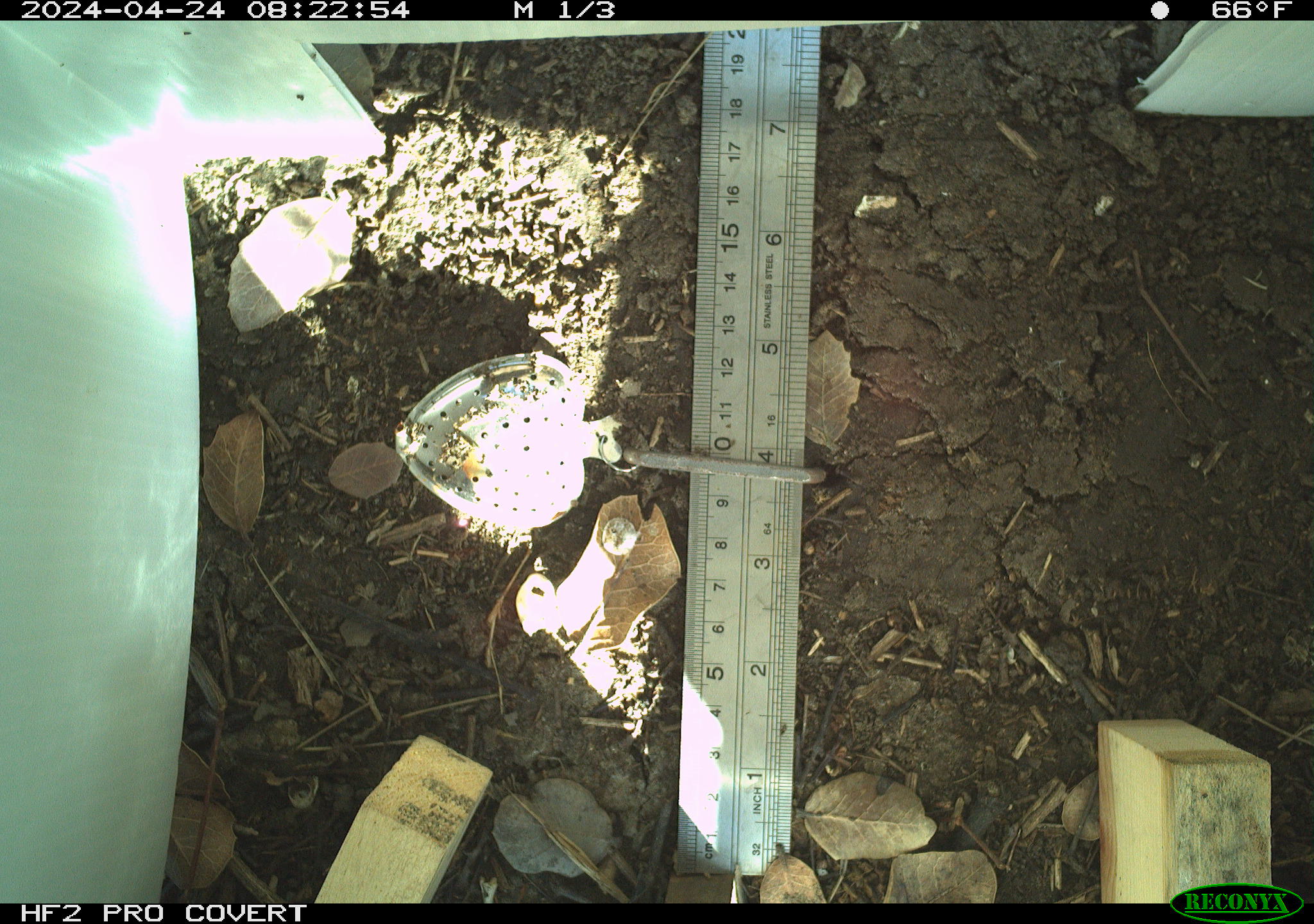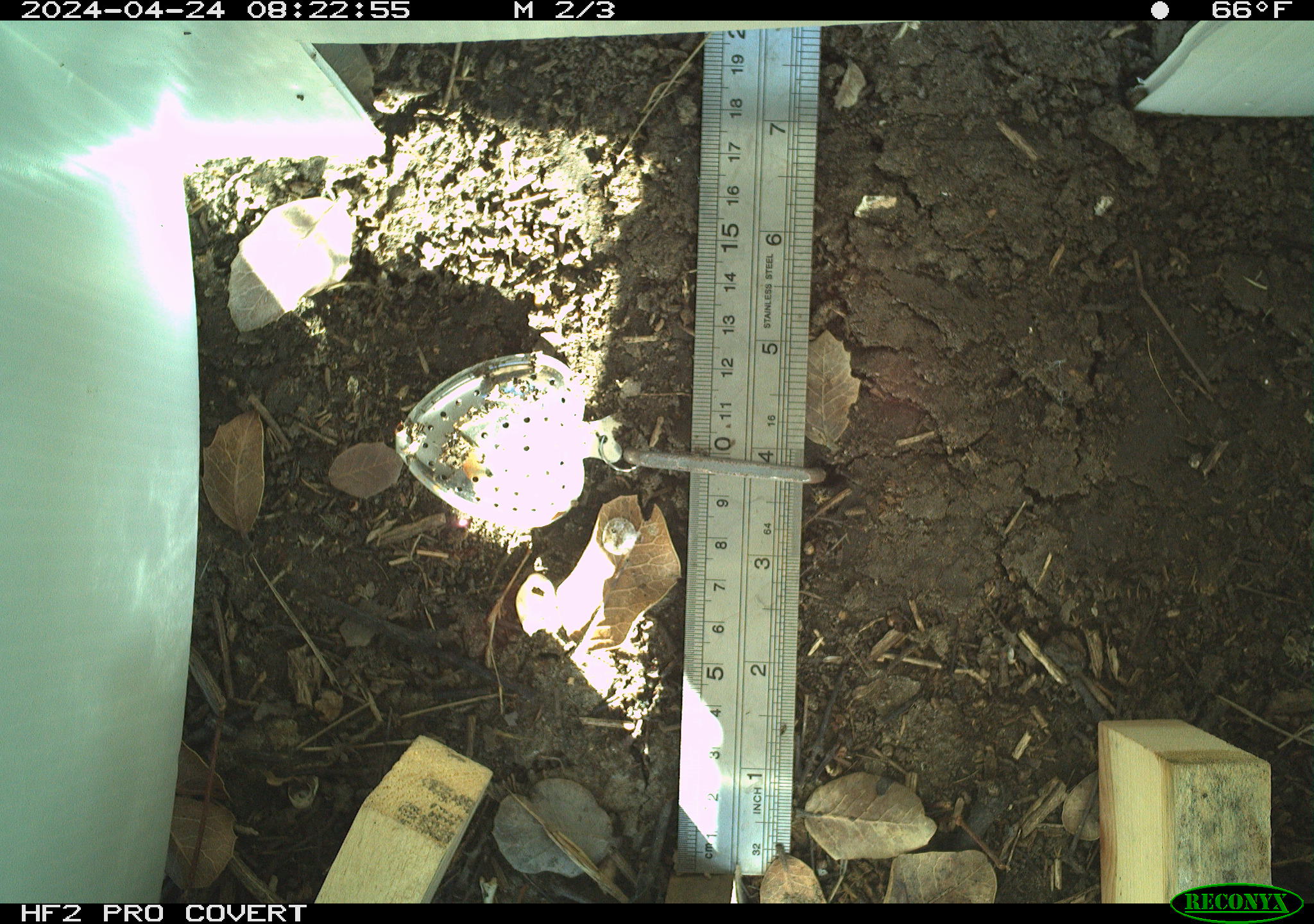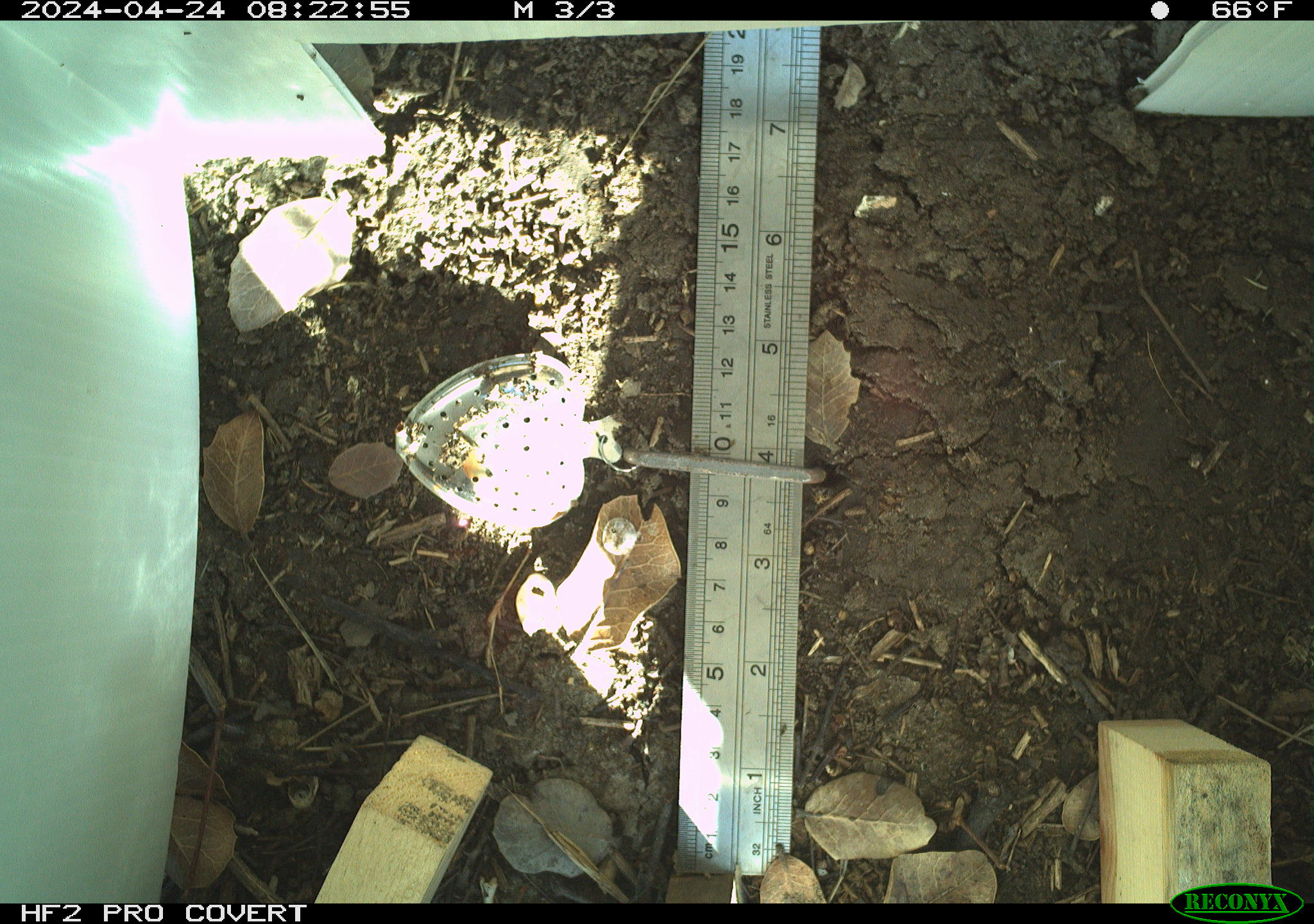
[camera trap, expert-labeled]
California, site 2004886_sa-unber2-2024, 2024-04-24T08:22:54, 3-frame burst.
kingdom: Animalia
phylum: Arthropoda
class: Insecta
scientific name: Insecta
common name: insect